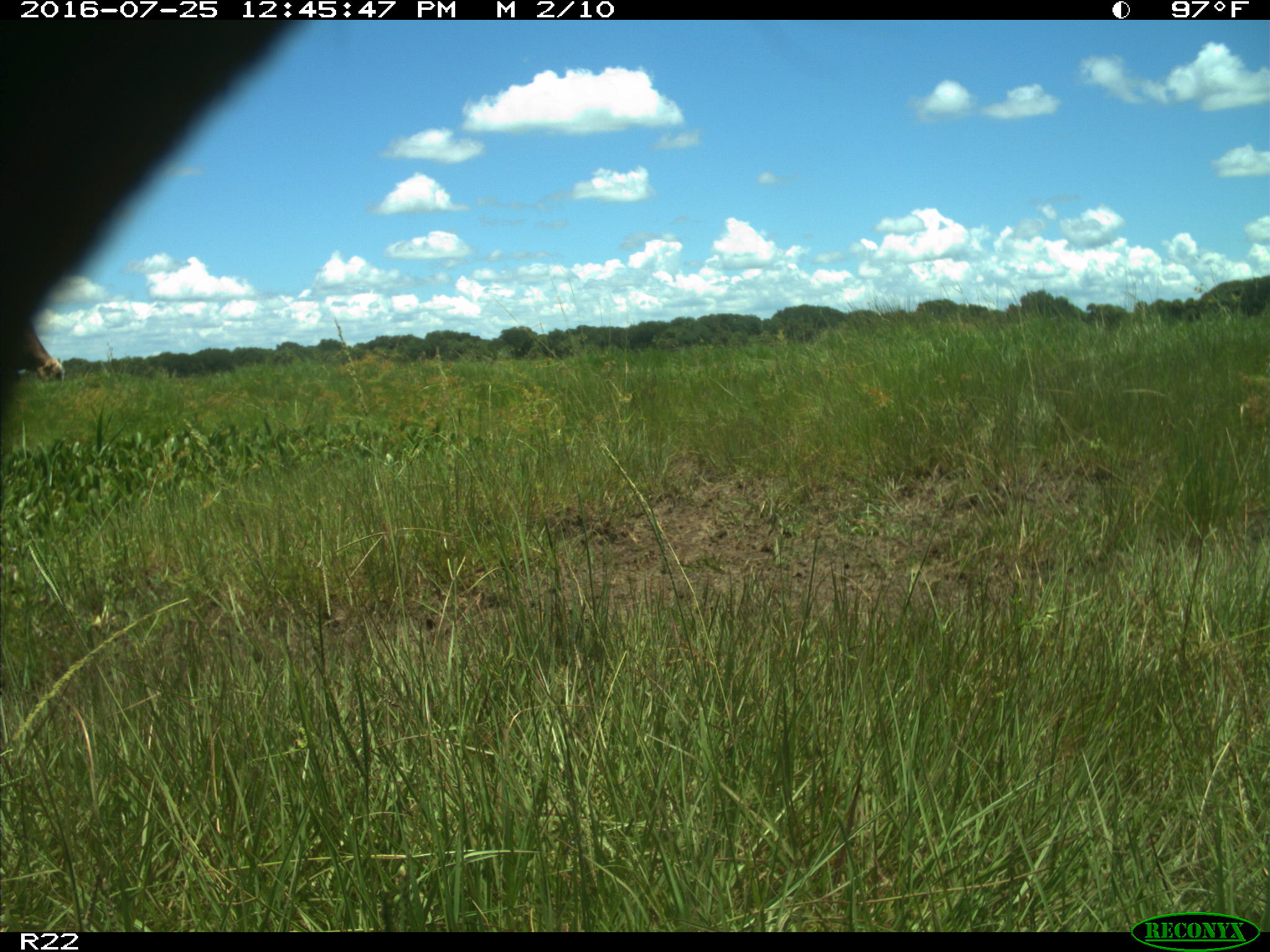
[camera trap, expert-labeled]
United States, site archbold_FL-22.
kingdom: Animalia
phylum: Chordata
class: Mammalia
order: Artiodactyla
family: Bovidae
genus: Bos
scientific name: Bos taurus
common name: domestic cow